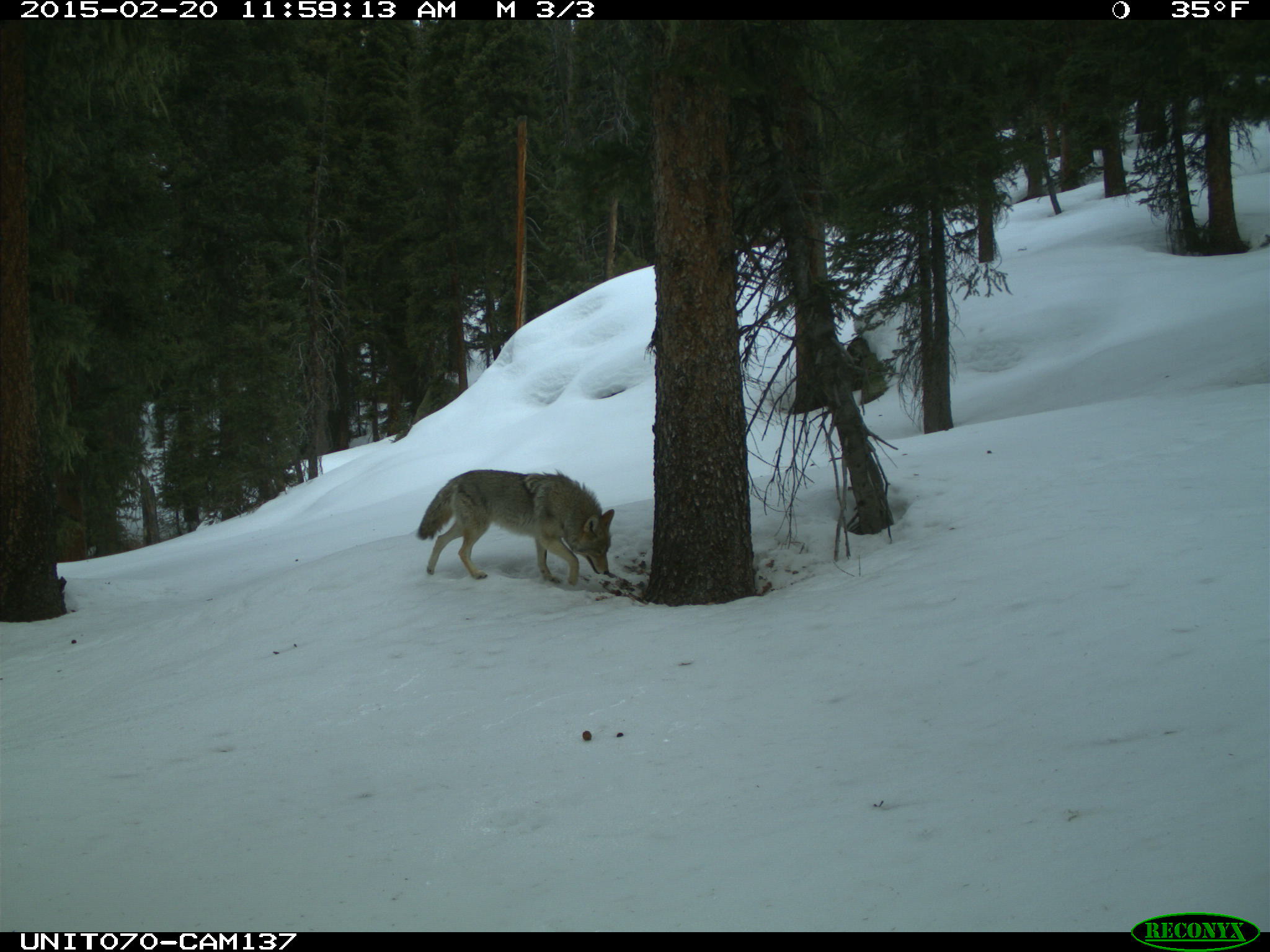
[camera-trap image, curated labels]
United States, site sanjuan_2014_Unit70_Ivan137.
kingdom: Animalia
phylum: Chordata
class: Mammalia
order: Carnivora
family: Canidae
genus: Canis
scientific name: Canis latrans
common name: coyote